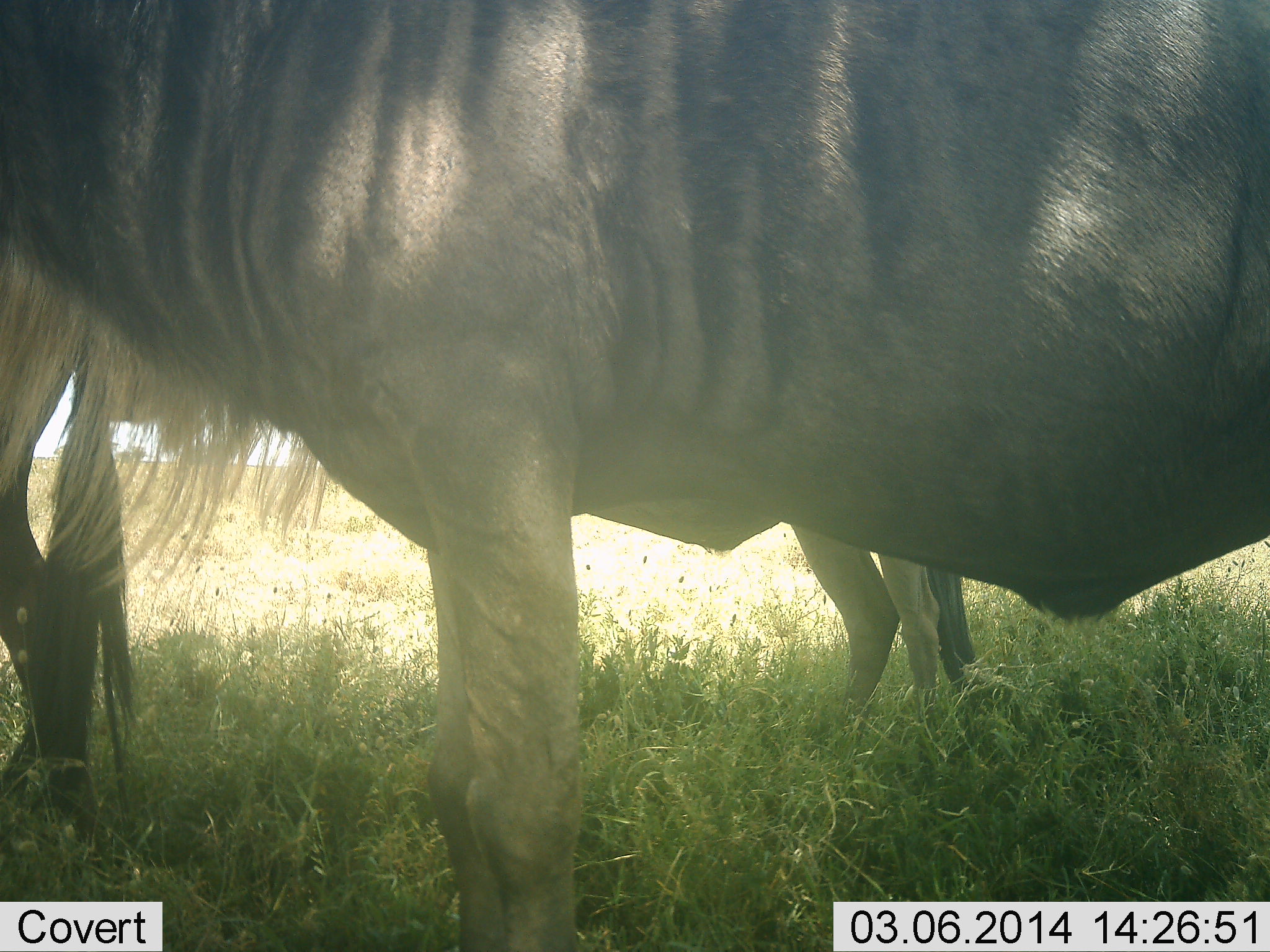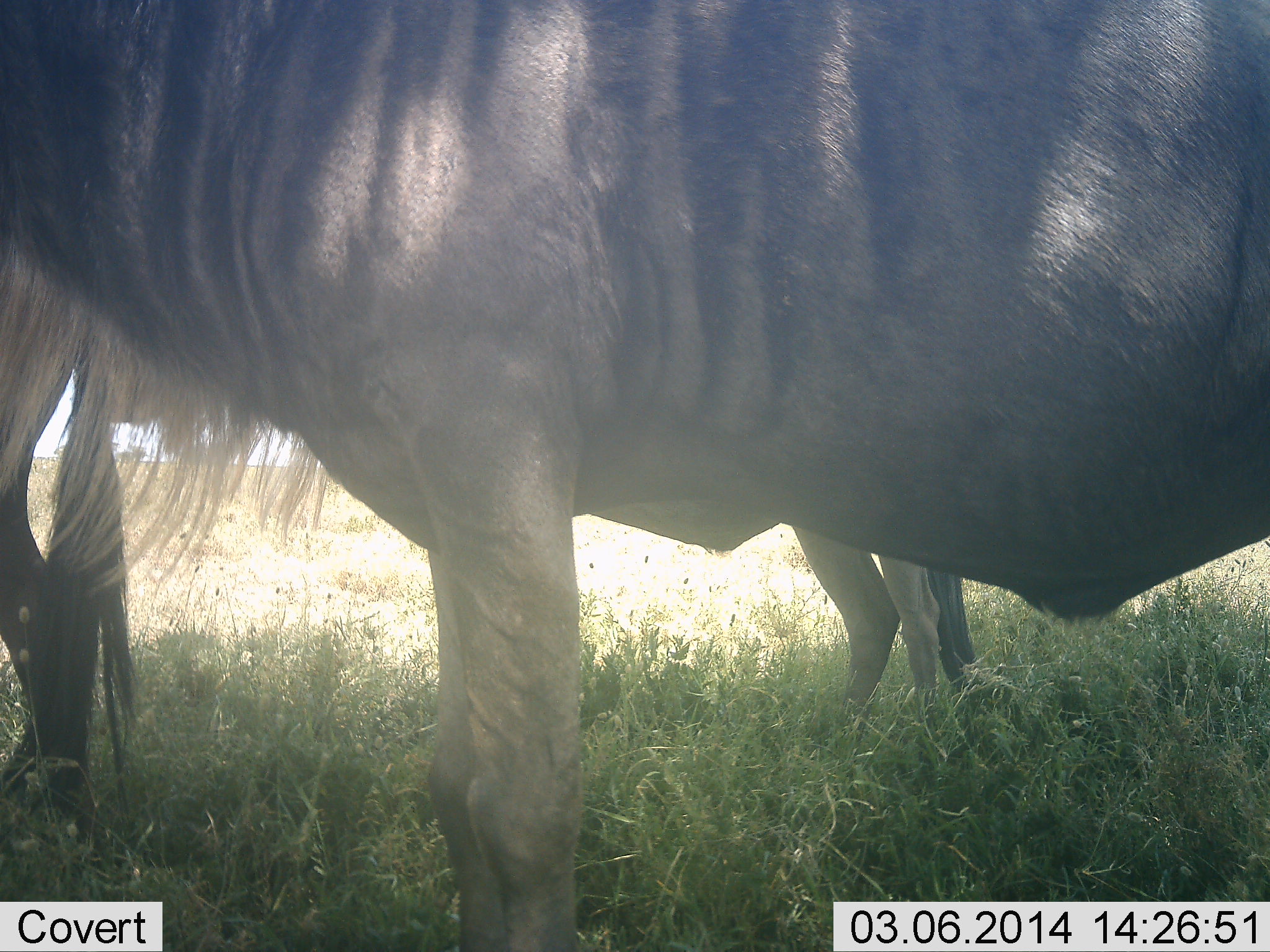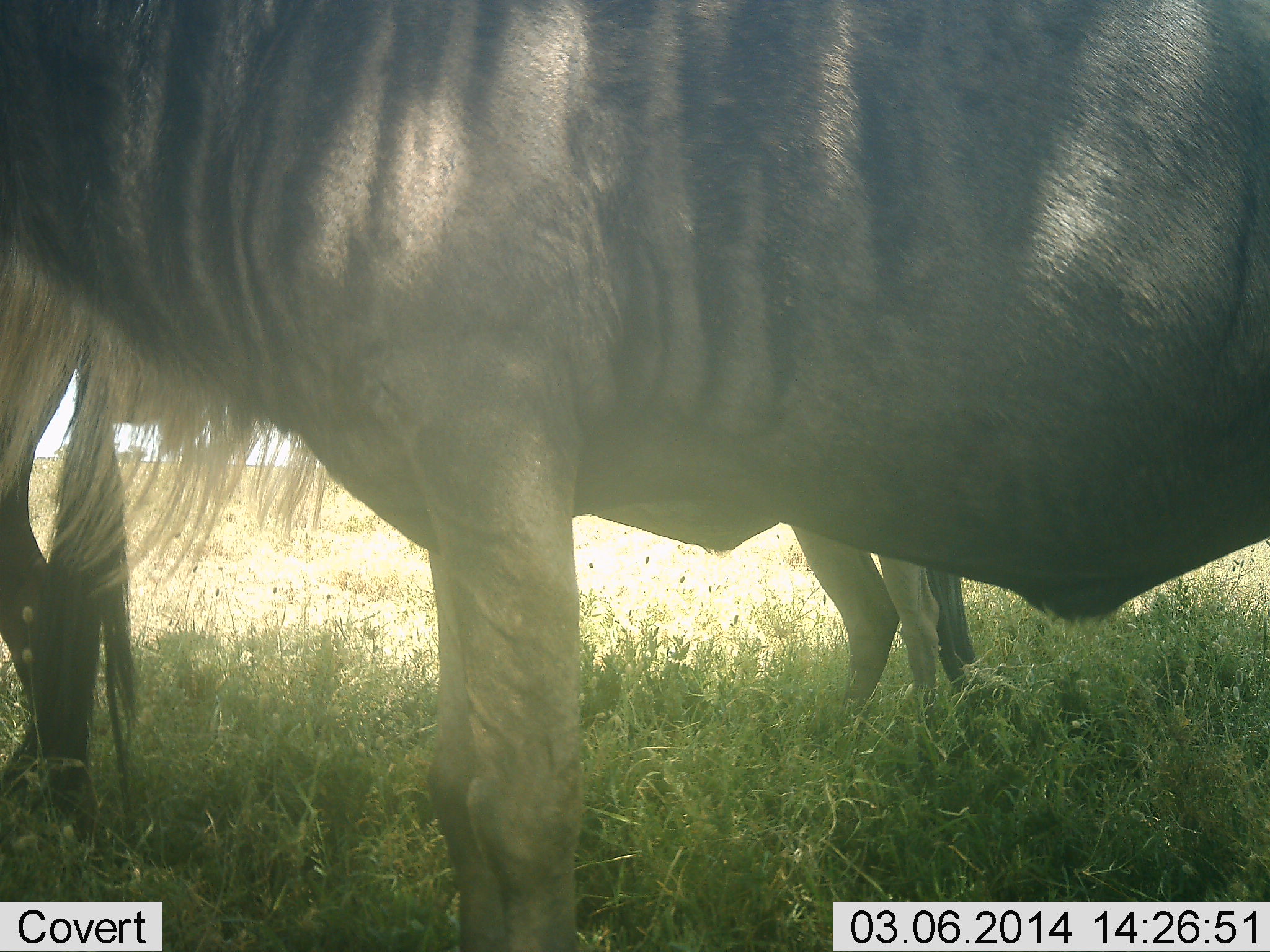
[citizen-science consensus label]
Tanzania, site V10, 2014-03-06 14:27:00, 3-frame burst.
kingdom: Animalia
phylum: Chordata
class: Mammalia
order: Artiodactyla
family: Bovidae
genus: Connochaetes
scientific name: Connochaetes taurinus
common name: blue wildebeest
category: wildebeest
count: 3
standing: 96%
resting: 4%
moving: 0%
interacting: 2%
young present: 2%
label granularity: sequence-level